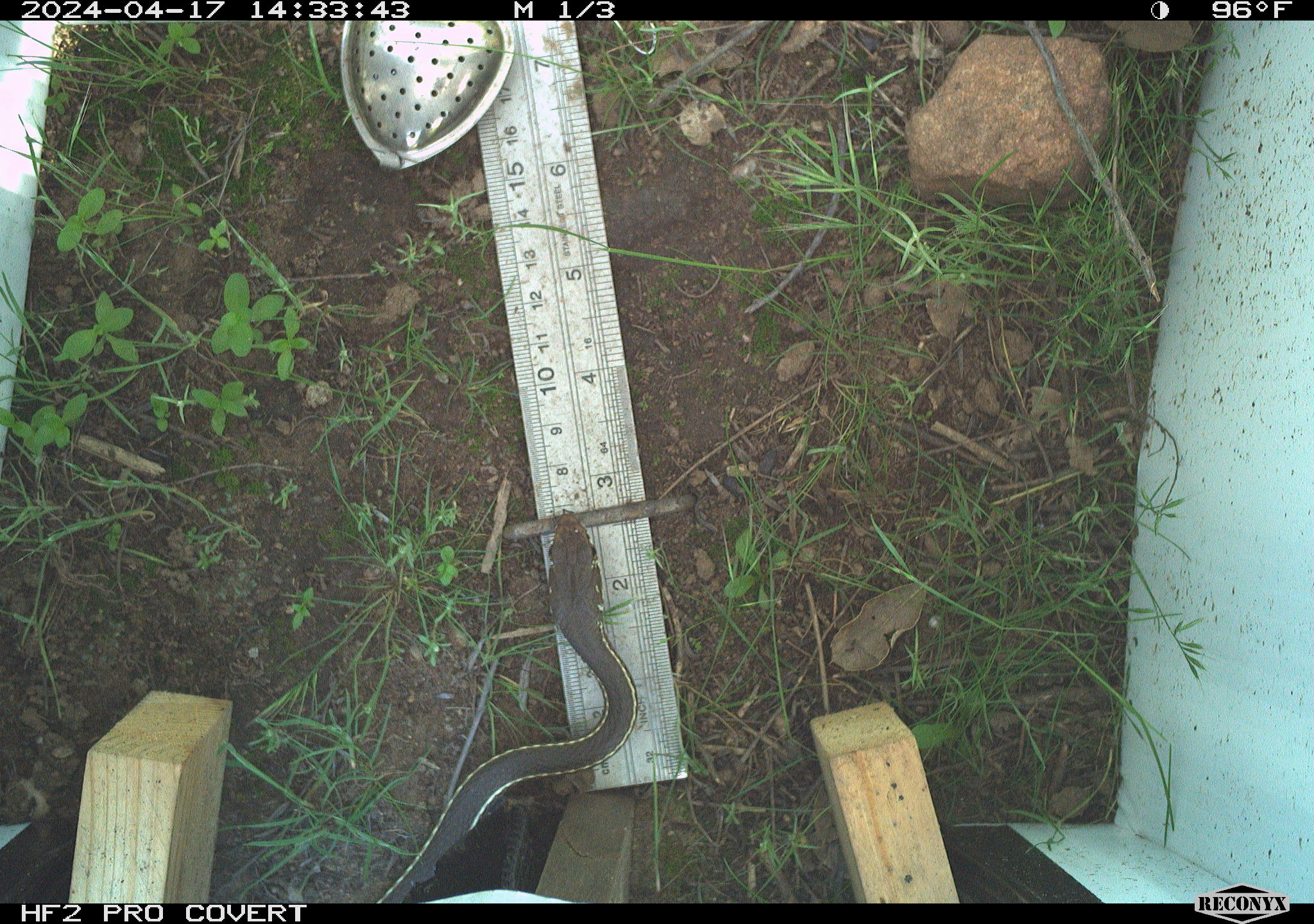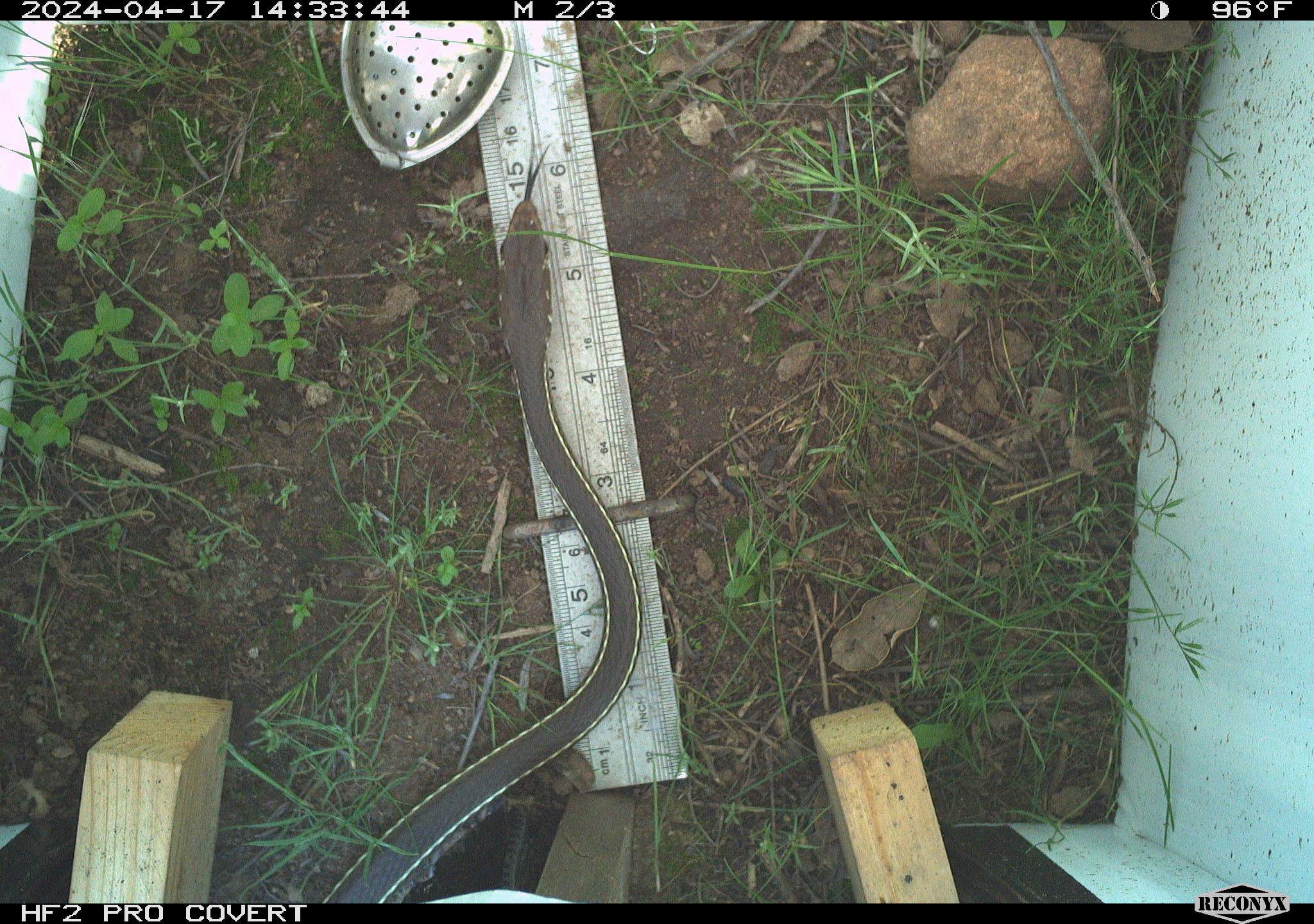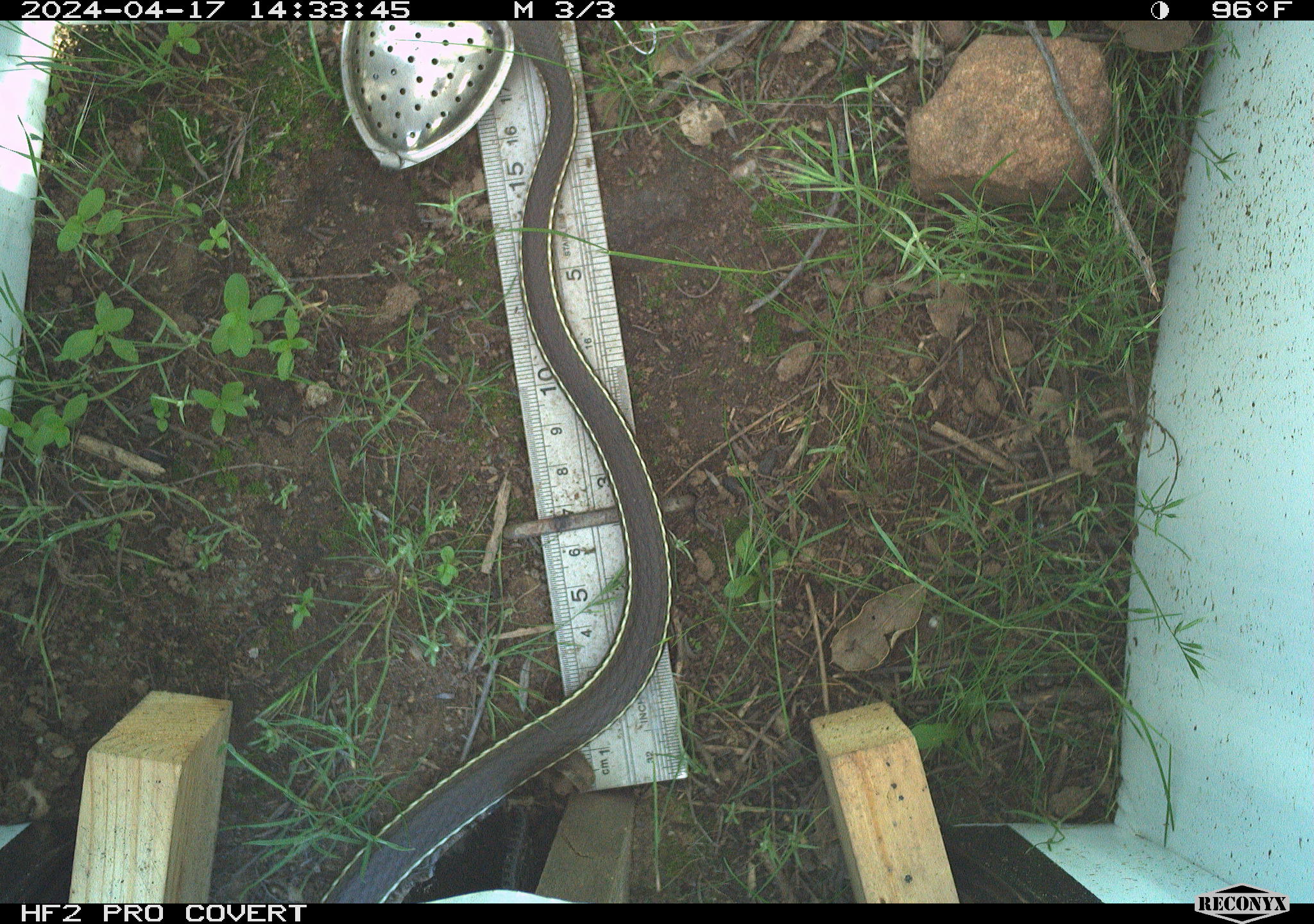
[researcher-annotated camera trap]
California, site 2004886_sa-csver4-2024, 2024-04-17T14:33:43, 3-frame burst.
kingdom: Animalia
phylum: Chordata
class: Reptilia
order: Squamata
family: Colubridae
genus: Coluber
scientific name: Coluber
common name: north american racers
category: coluber species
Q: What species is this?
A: Coluber species (north american racers) (Coluber).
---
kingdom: Animalia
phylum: Chordata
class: Reptilia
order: Squamata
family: Colubridae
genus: Masticophis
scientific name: Masticophis lateralis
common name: striped racer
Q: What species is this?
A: Striped racer (Masticophis lateralis).